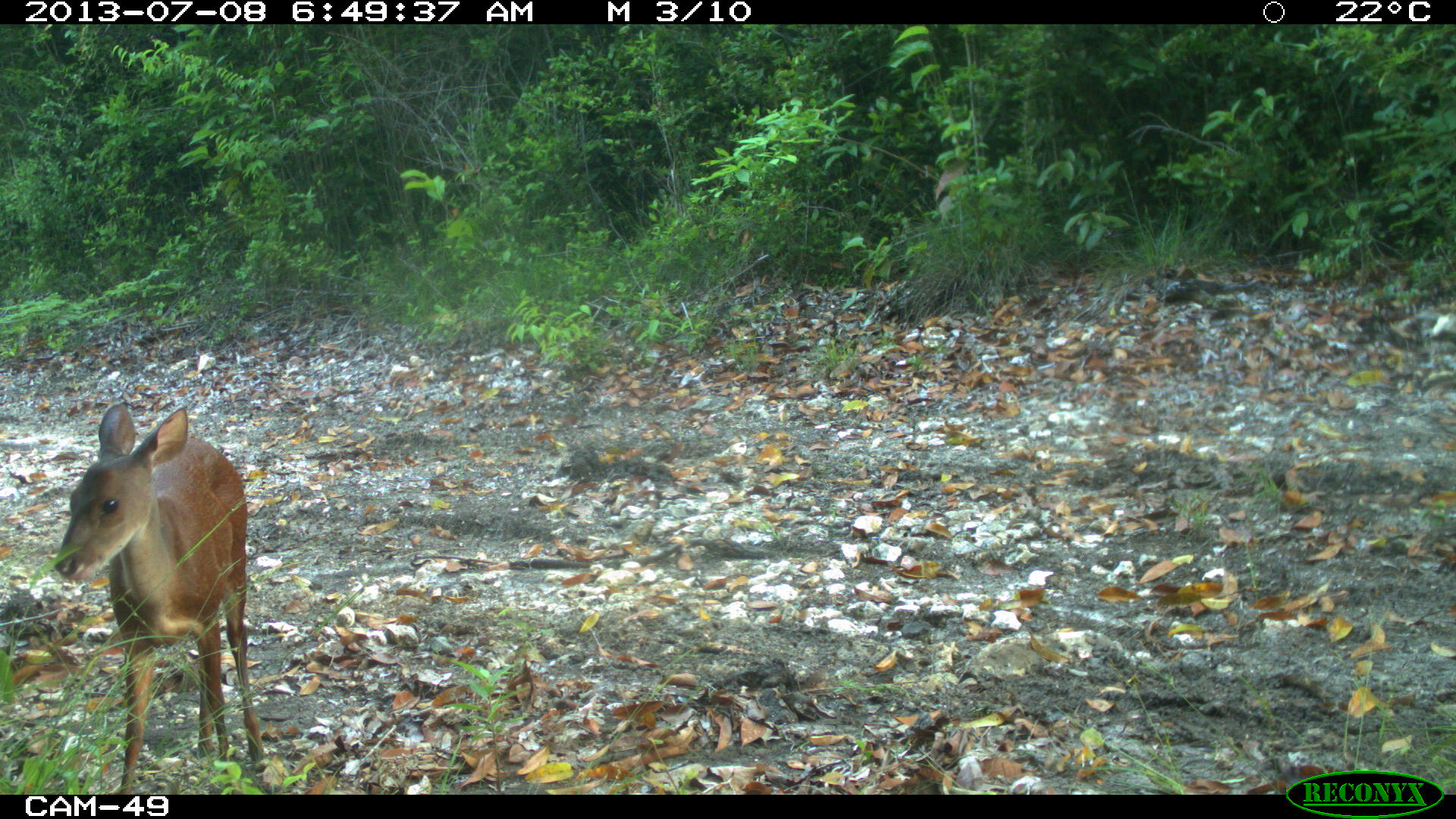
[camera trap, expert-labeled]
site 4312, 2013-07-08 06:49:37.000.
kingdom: Animalia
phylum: Chordata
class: Mammalia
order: Artiodactyla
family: Cervidae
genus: Mazama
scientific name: Mazama temama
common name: central american red brocket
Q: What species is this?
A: Mazama temama (central american red brocket).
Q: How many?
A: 1.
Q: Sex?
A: Female.